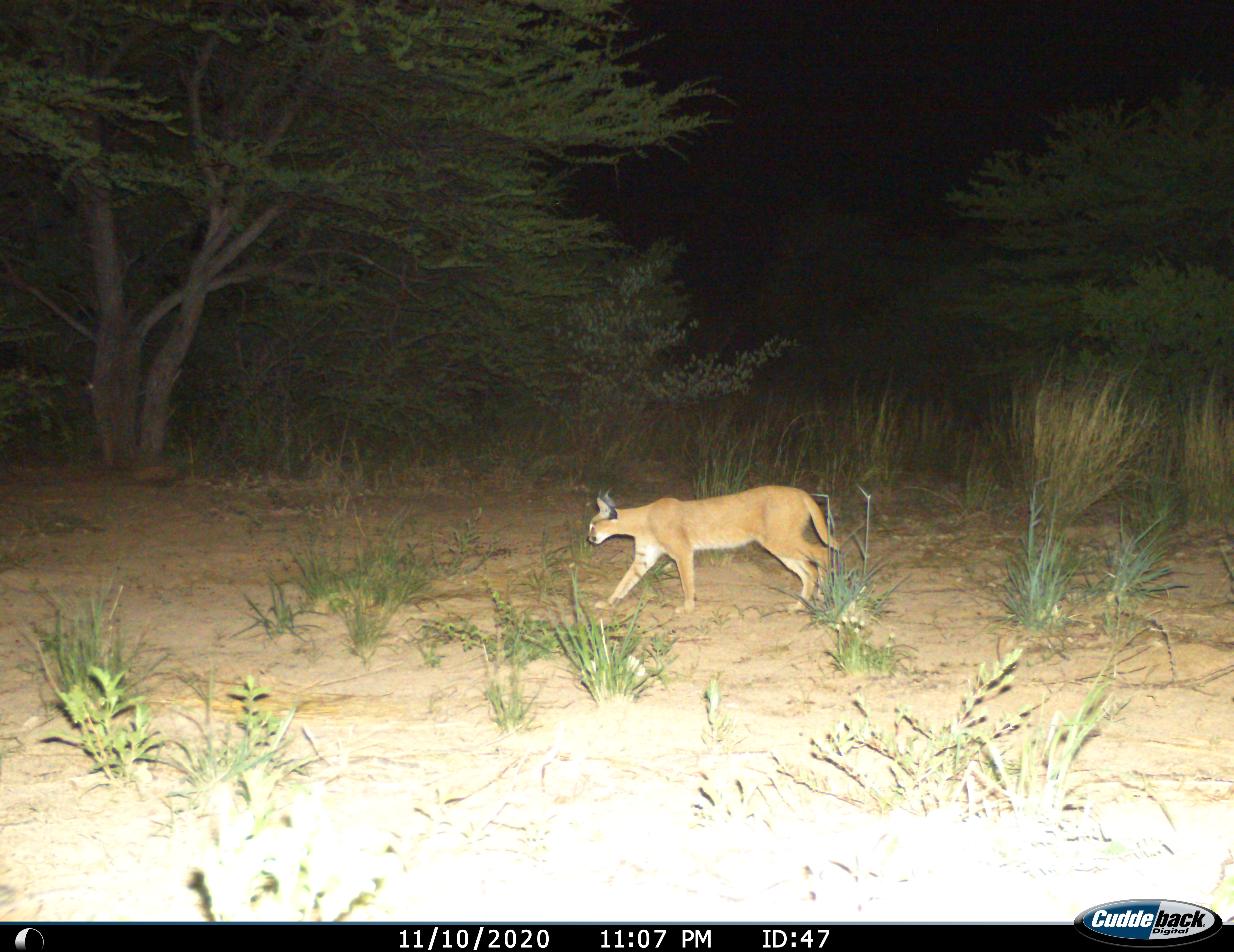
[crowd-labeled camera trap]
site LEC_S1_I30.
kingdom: Animalia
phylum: Chordata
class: Mammalia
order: Carnivora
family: Felidae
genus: Caracal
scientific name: Caracal caracal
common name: caracal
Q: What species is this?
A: Caracal (Caracal caracal).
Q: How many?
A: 1.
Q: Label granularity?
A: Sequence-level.